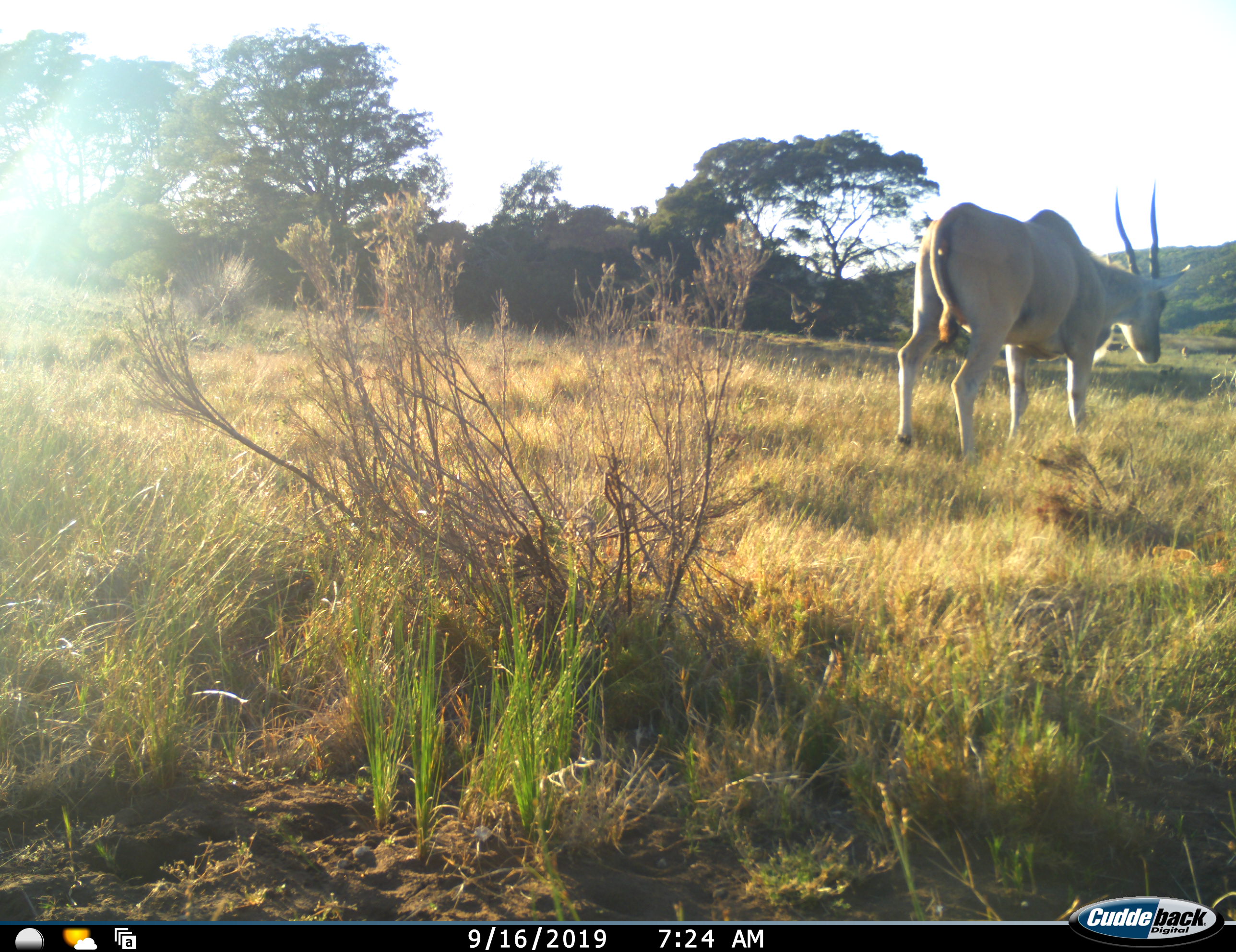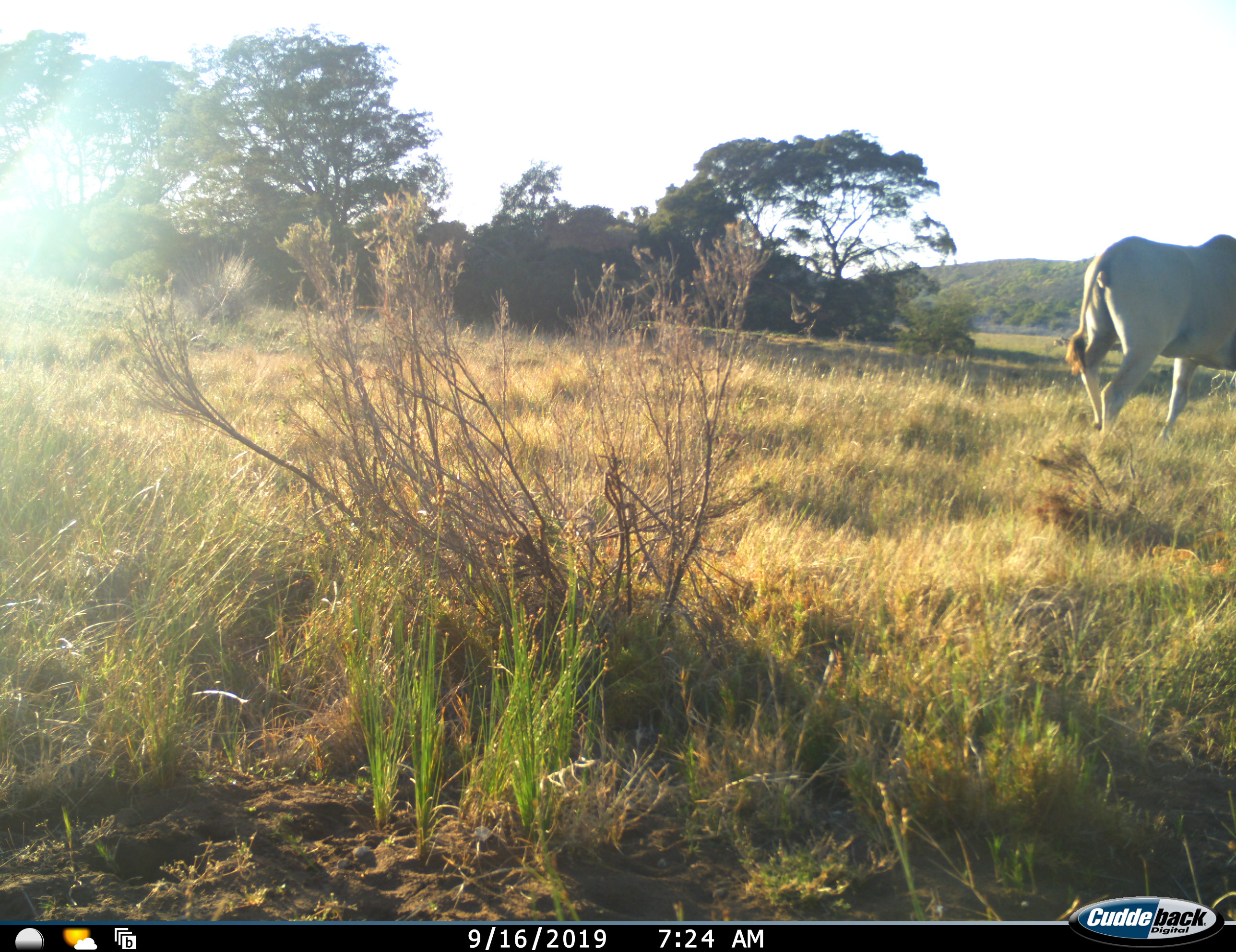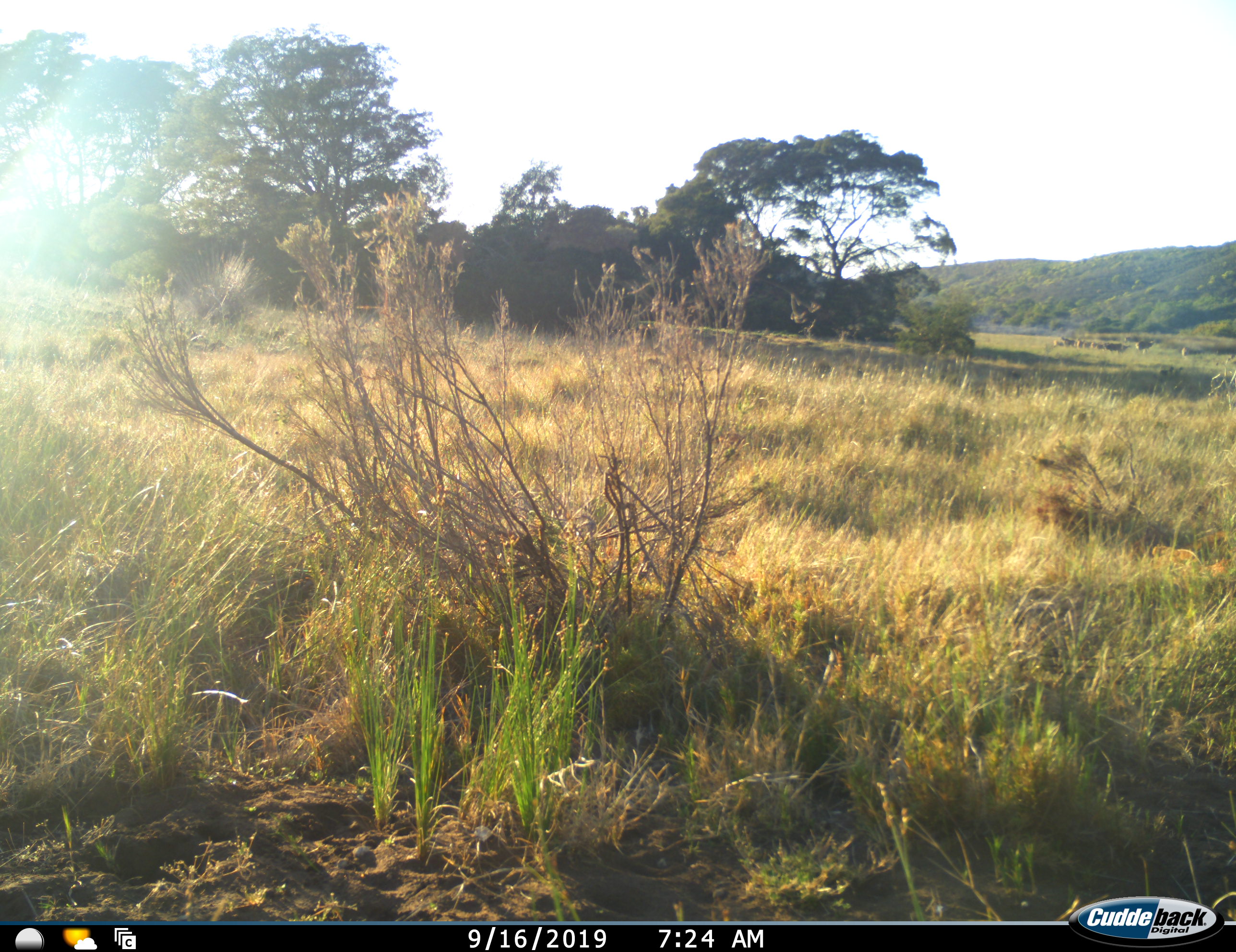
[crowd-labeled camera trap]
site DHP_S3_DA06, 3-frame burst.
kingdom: Animalia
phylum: Chordata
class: Mammalia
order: Artiodactyla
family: Bovidae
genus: Tragelaphus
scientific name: Tragelaphus oryx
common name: eland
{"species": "eland (Tragelaphus oryx)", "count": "1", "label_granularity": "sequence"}